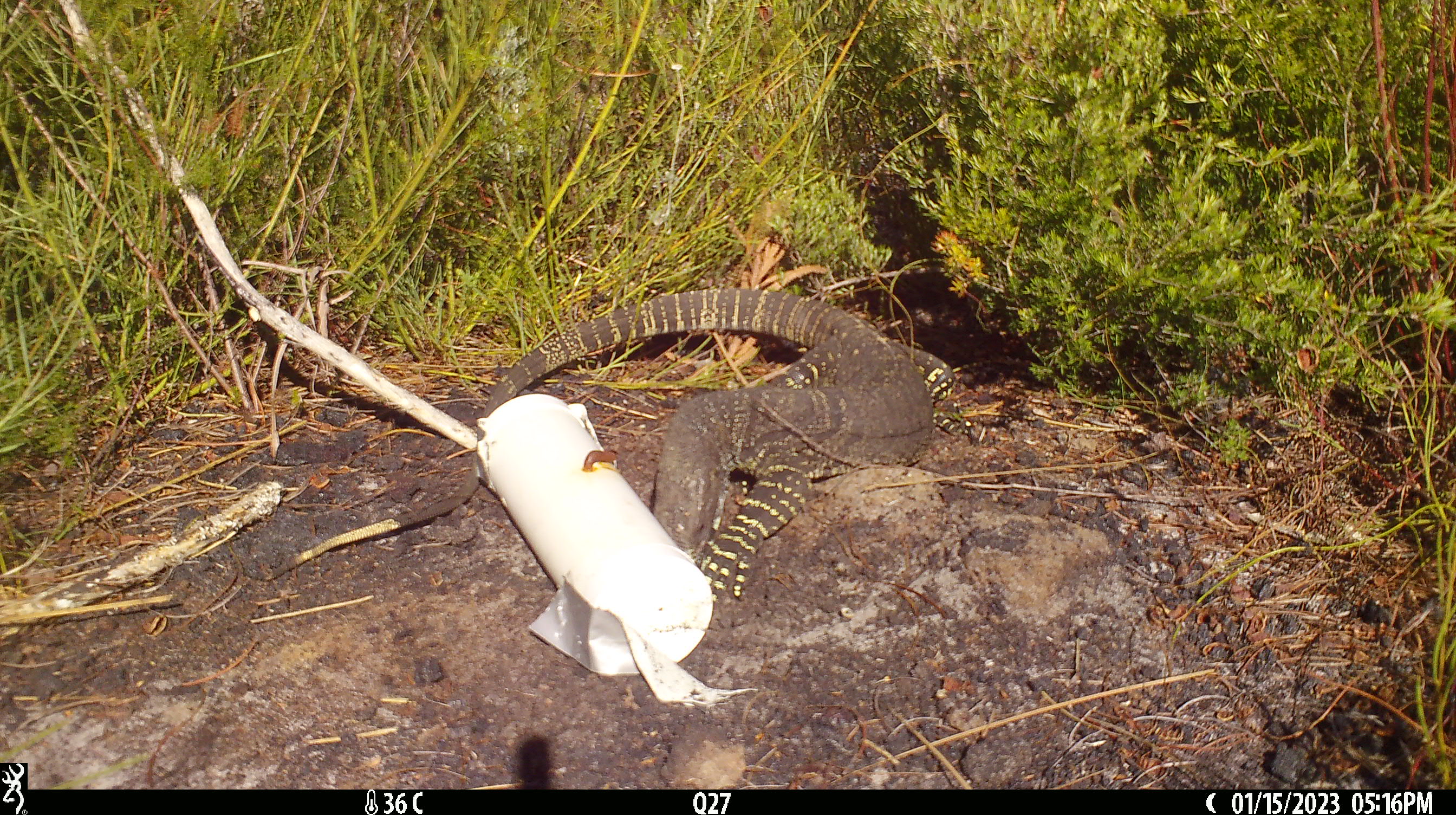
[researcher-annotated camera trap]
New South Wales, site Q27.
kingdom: Animalia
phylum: Chordata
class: Reptilia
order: Squamata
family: Varanidae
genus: Varanus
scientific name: Varanus varius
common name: lace monitor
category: goanna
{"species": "goanna (lace monitor) (Varanus varius)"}